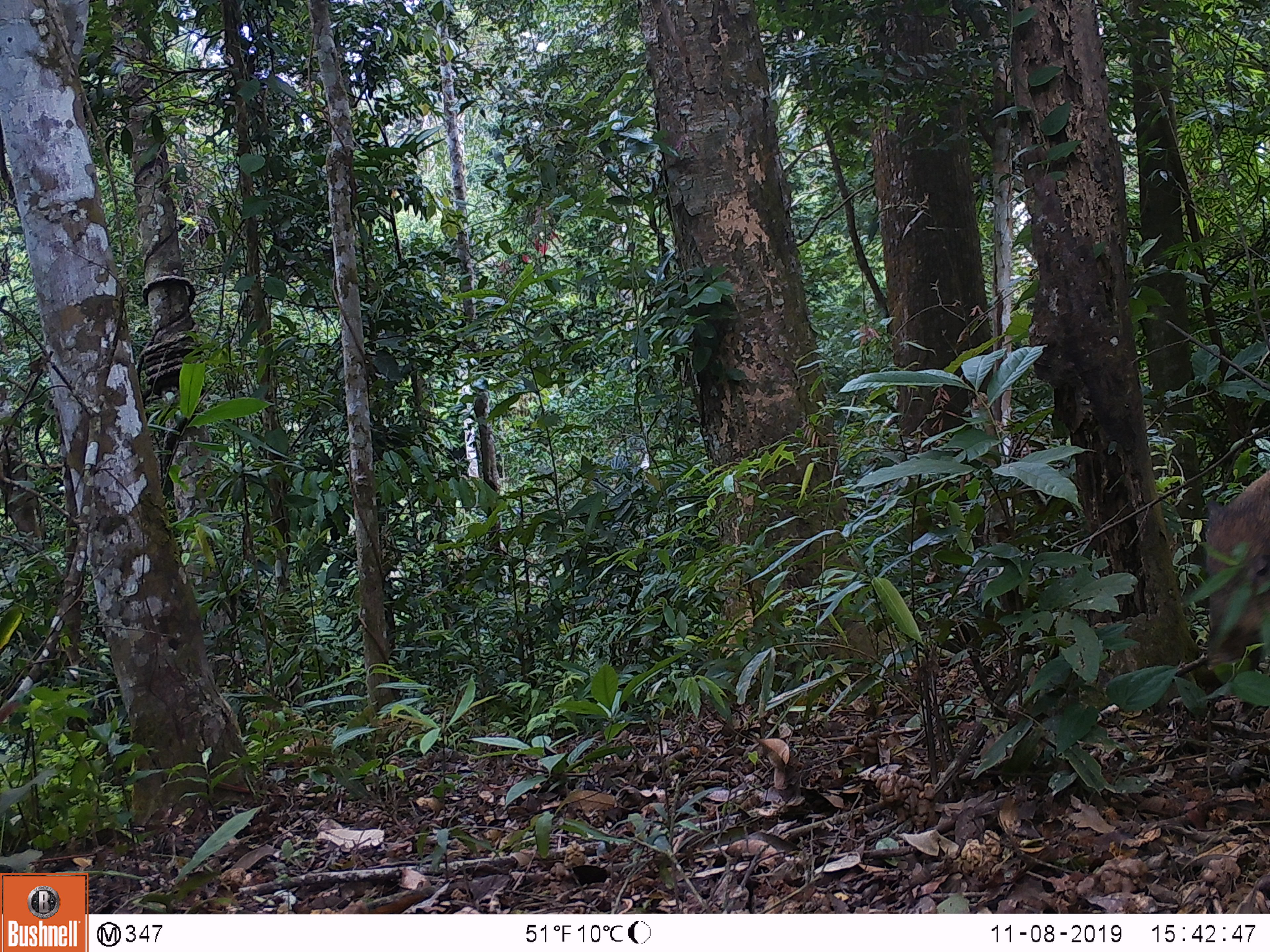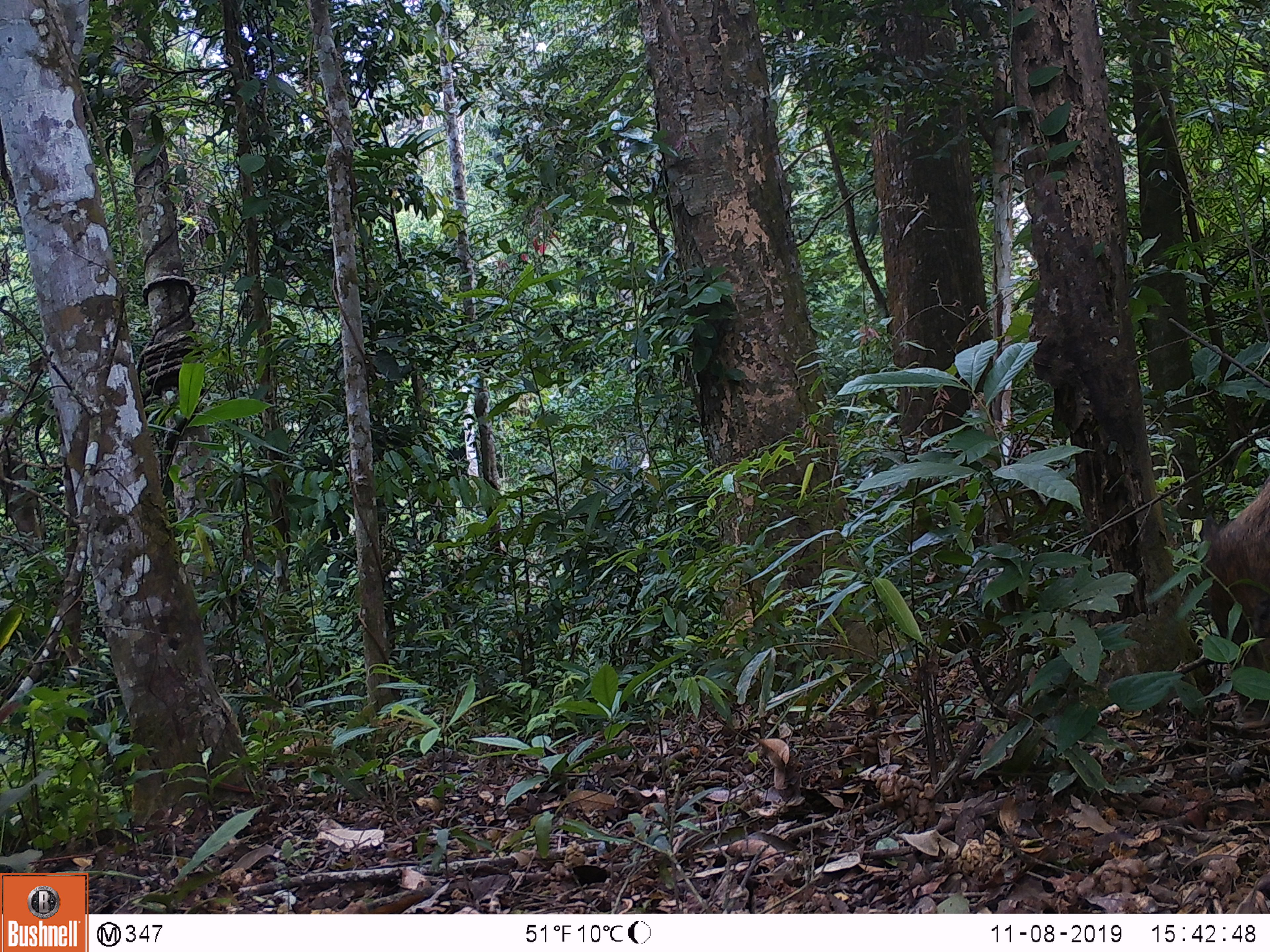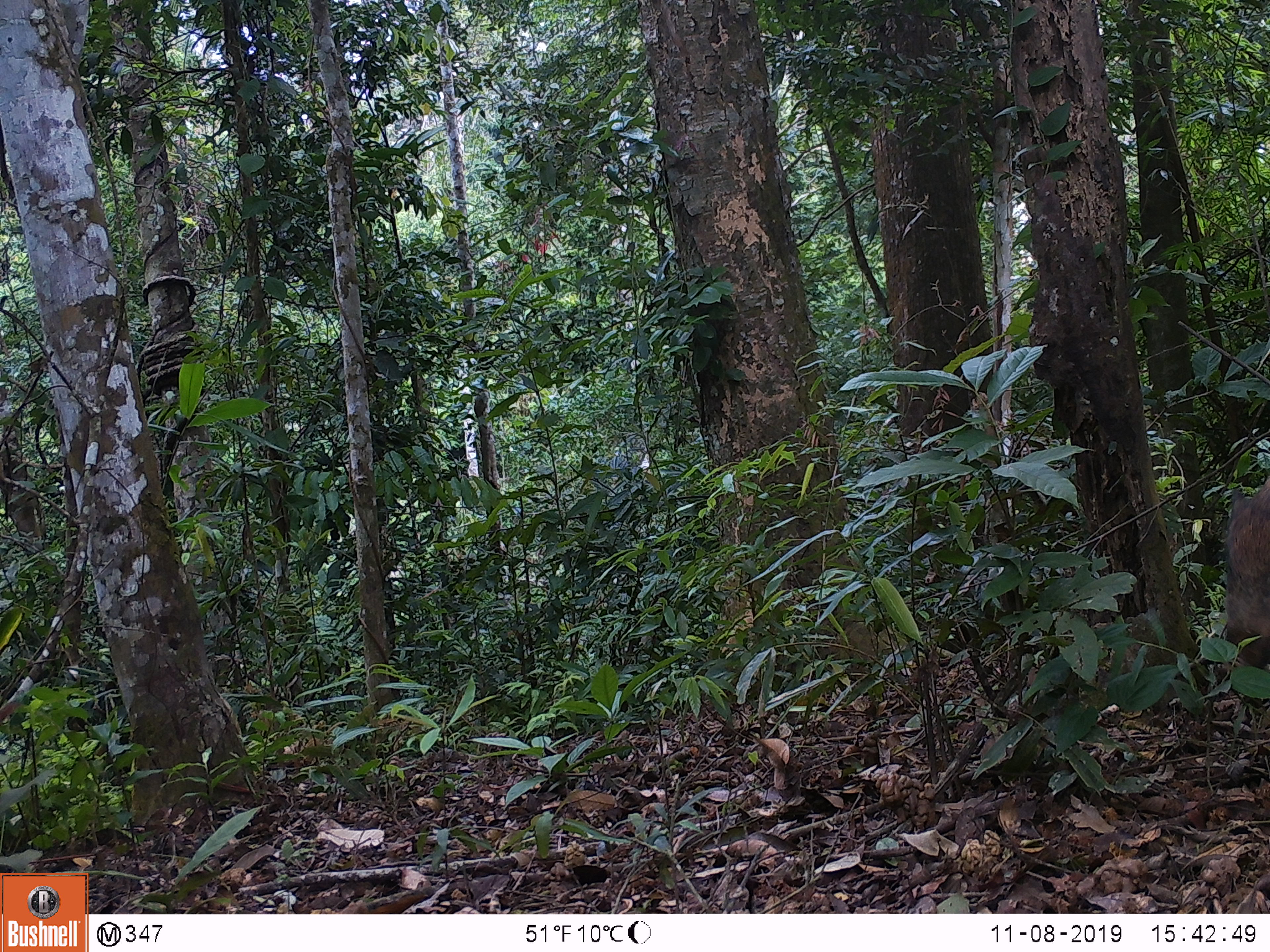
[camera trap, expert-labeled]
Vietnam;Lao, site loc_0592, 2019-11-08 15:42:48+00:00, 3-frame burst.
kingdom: Animalia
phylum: Chordata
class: Mammalia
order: Artiodactyla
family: Suidae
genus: Sus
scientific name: Sus scrofa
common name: eurasian wild pig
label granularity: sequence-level